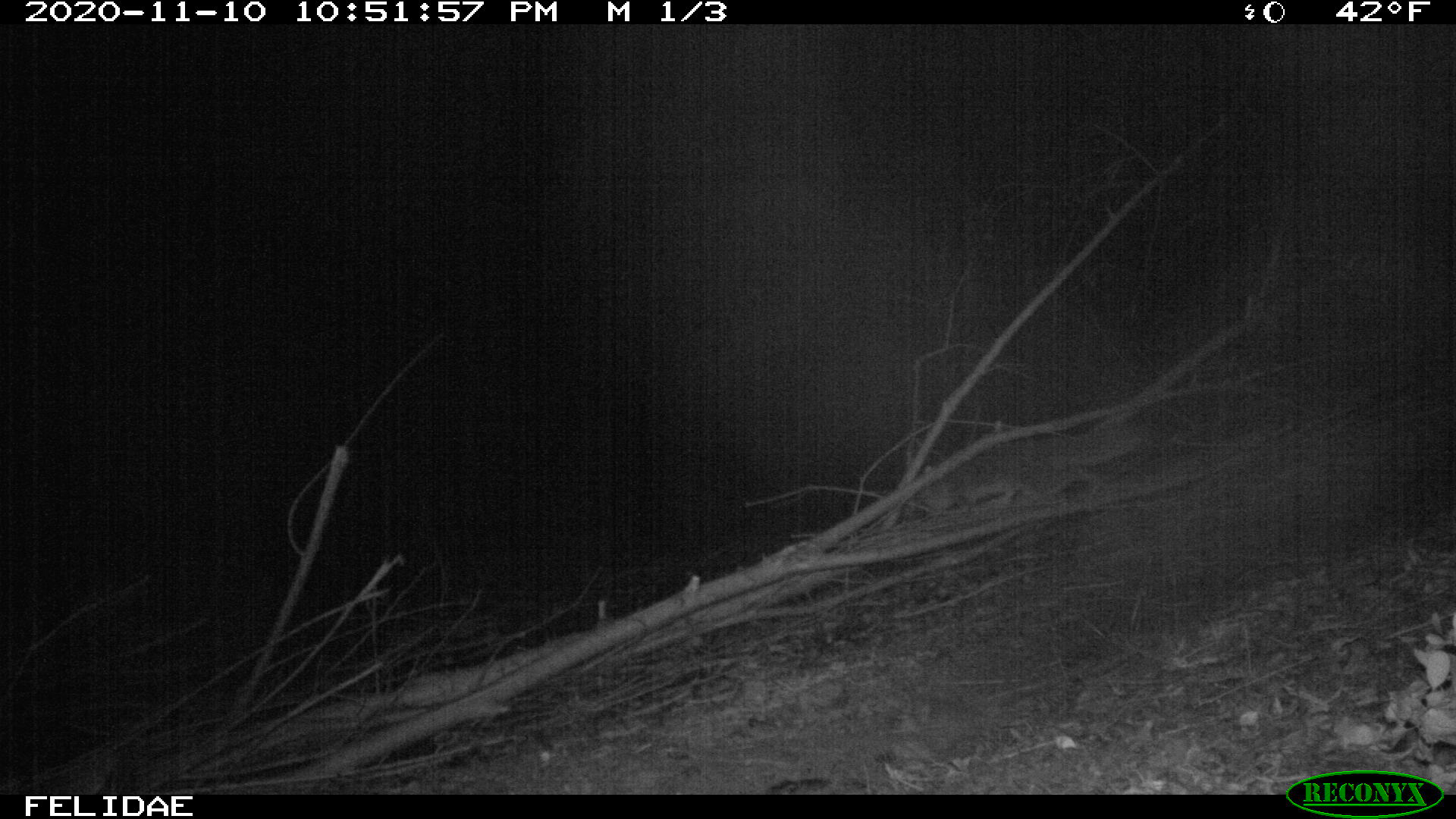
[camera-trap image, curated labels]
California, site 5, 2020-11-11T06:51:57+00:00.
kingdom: Animalia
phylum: Chordata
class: Mammalia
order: Carnivora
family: Canidae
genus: Urocyon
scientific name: Urocyon cinereoargenteus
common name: gray fox